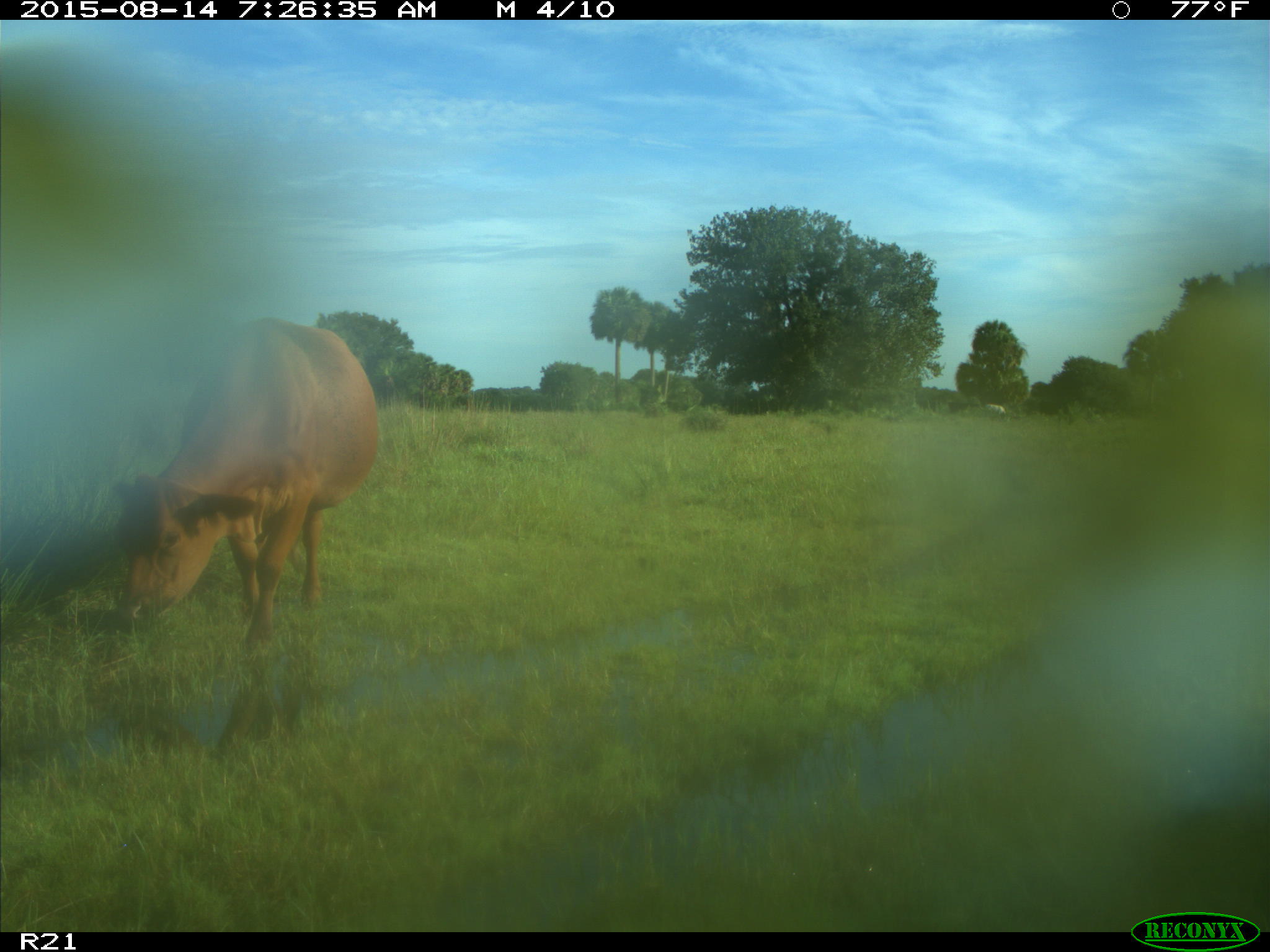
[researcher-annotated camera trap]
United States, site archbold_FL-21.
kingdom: Animalia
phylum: Chordata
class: Mammalia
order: Artiodactyla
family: Bovidae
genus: Bos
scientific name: Bos taurus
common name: domestic cow